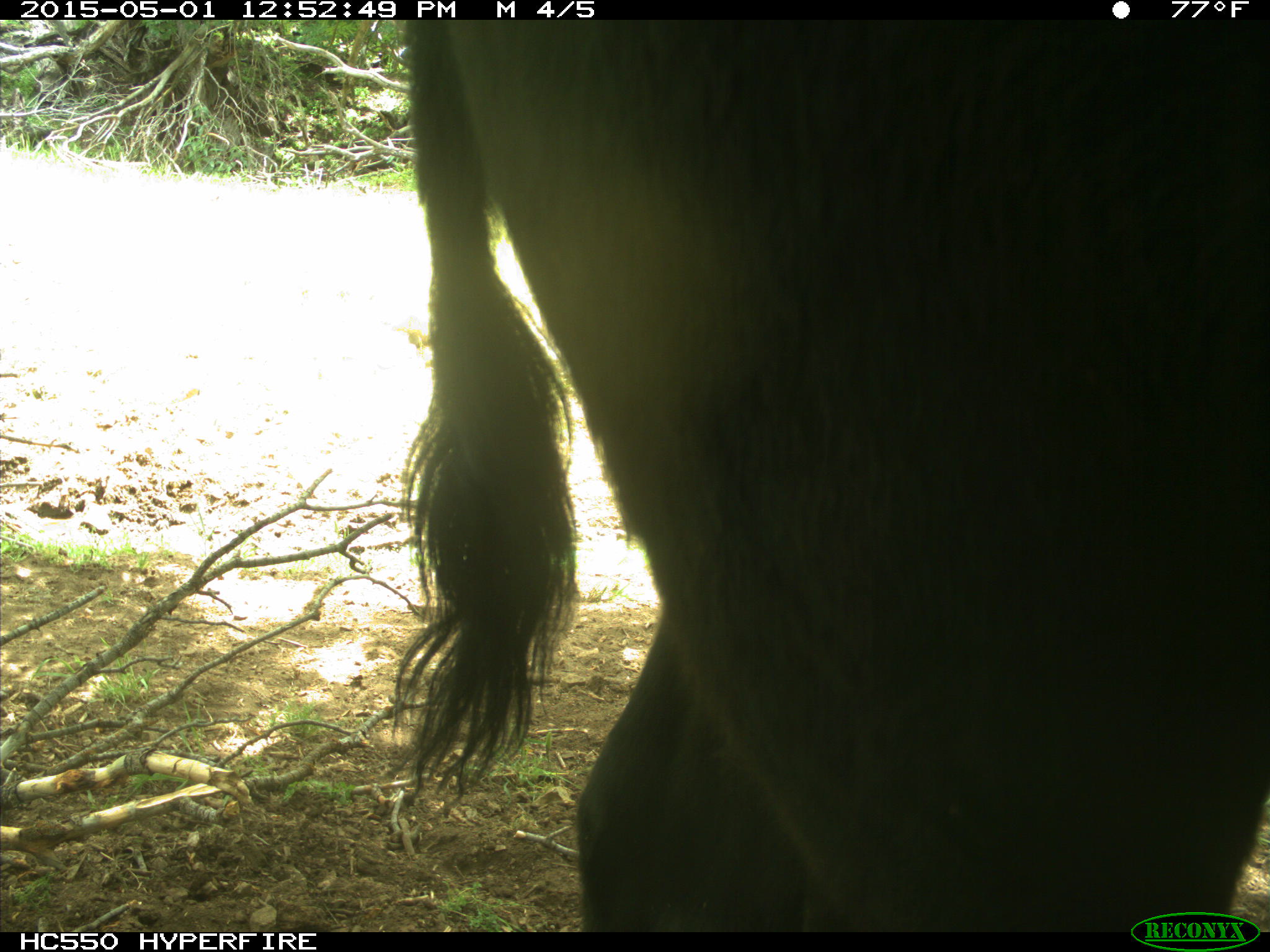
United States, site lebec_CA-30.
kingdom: Animalia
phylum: Chordata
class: Mammalia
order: Artiodactyla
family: Bovidae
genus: Bos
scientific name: Bos taurus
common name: domestic cow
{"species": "Bos taurus (domestic cow)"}